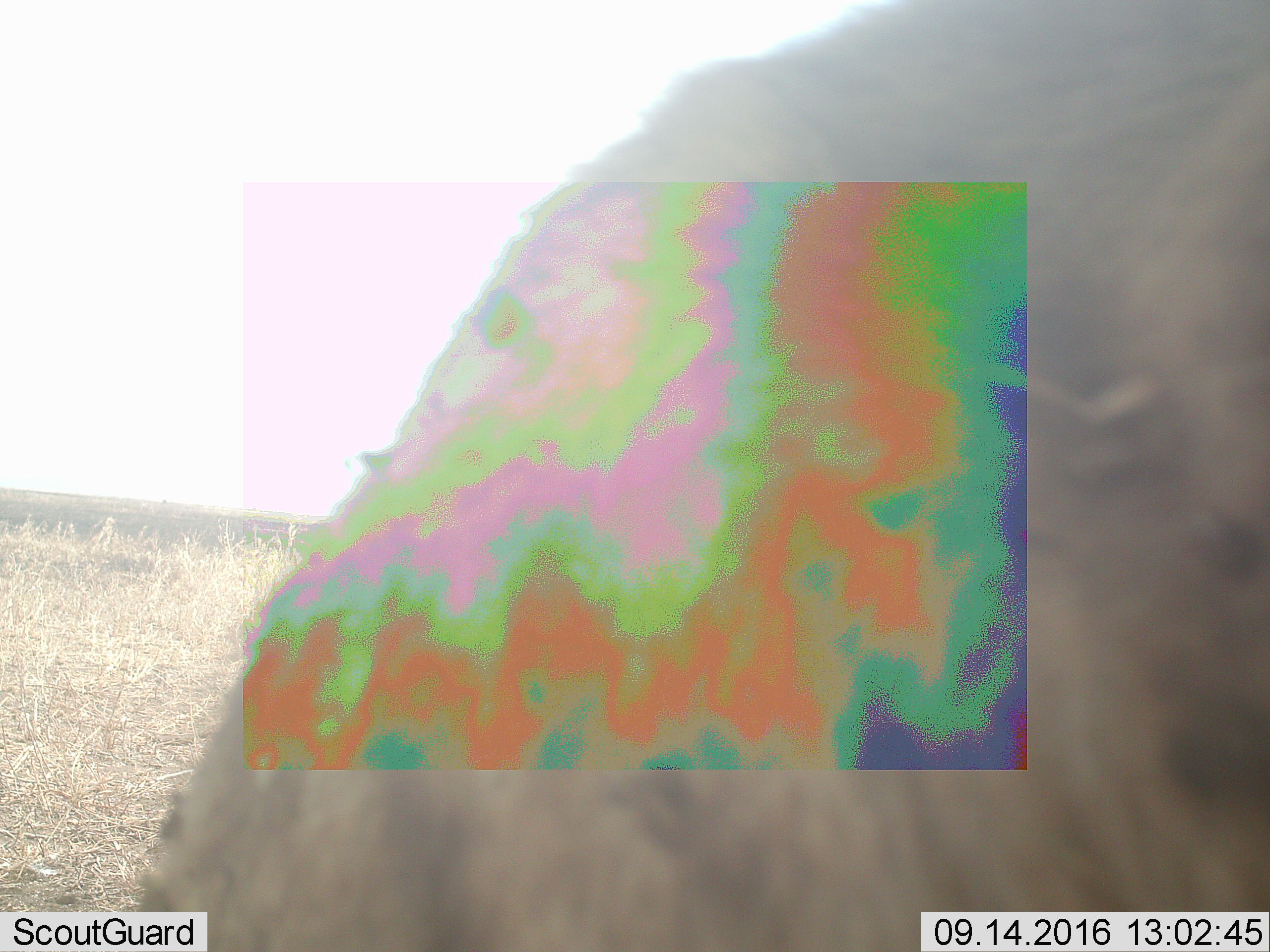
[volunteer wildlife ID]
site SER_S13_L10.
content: unidentified animal